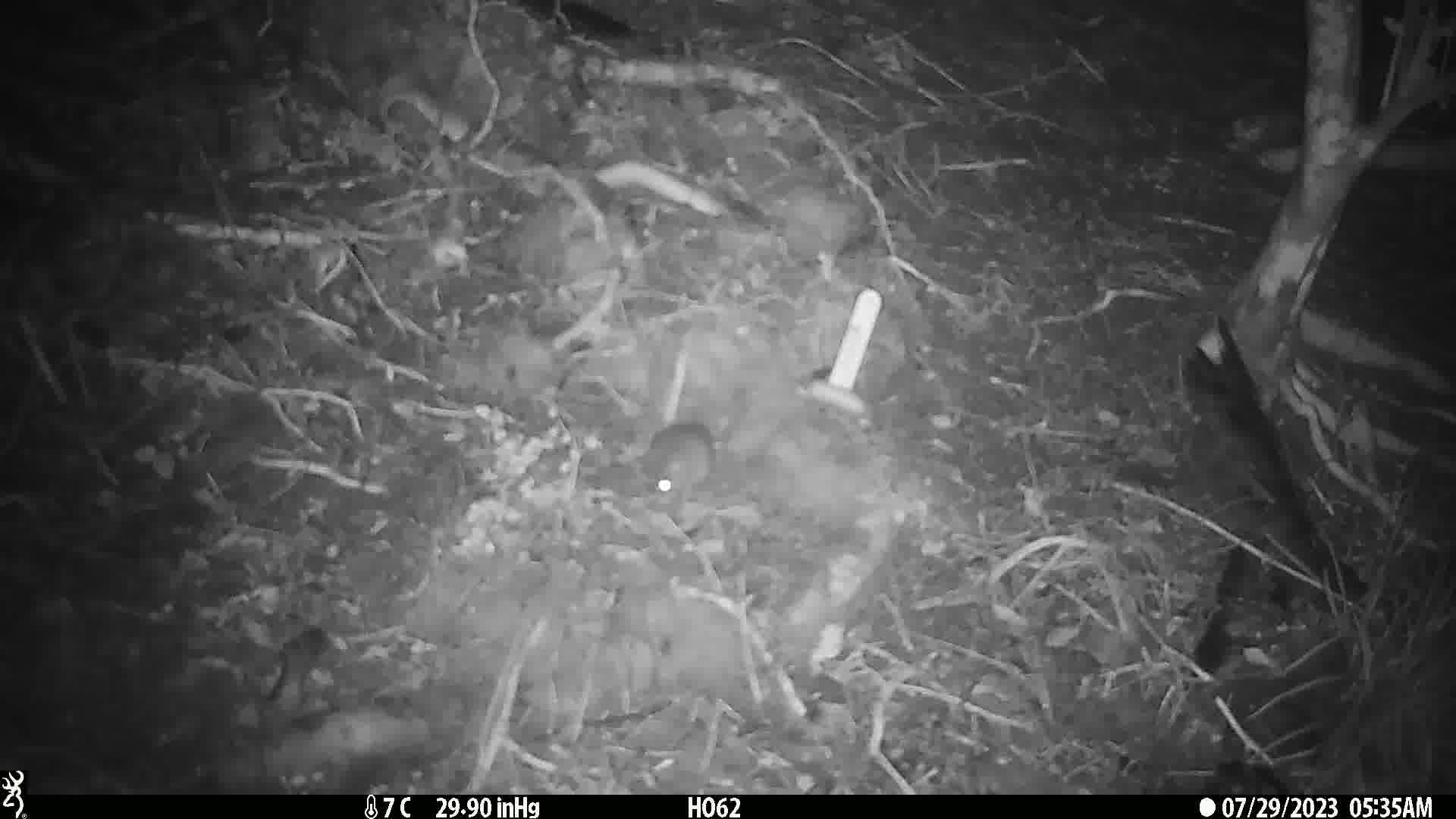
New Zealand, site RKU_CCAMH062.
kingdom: Animalia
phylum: Chordata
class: Mammalia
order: Rodentia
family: Muridae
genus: Rattus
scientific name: Rattus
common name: rat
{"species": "rat (Rattus)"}